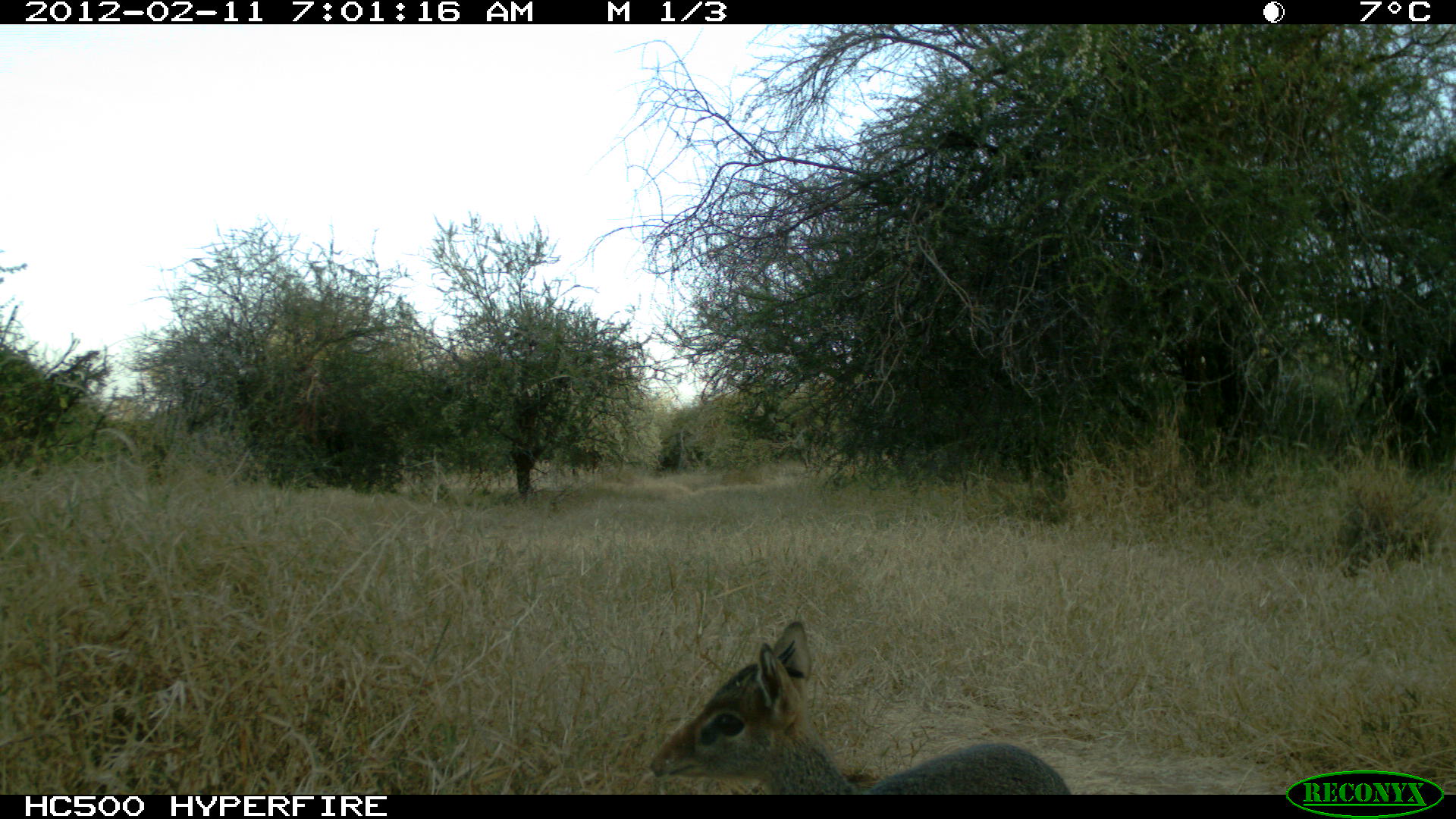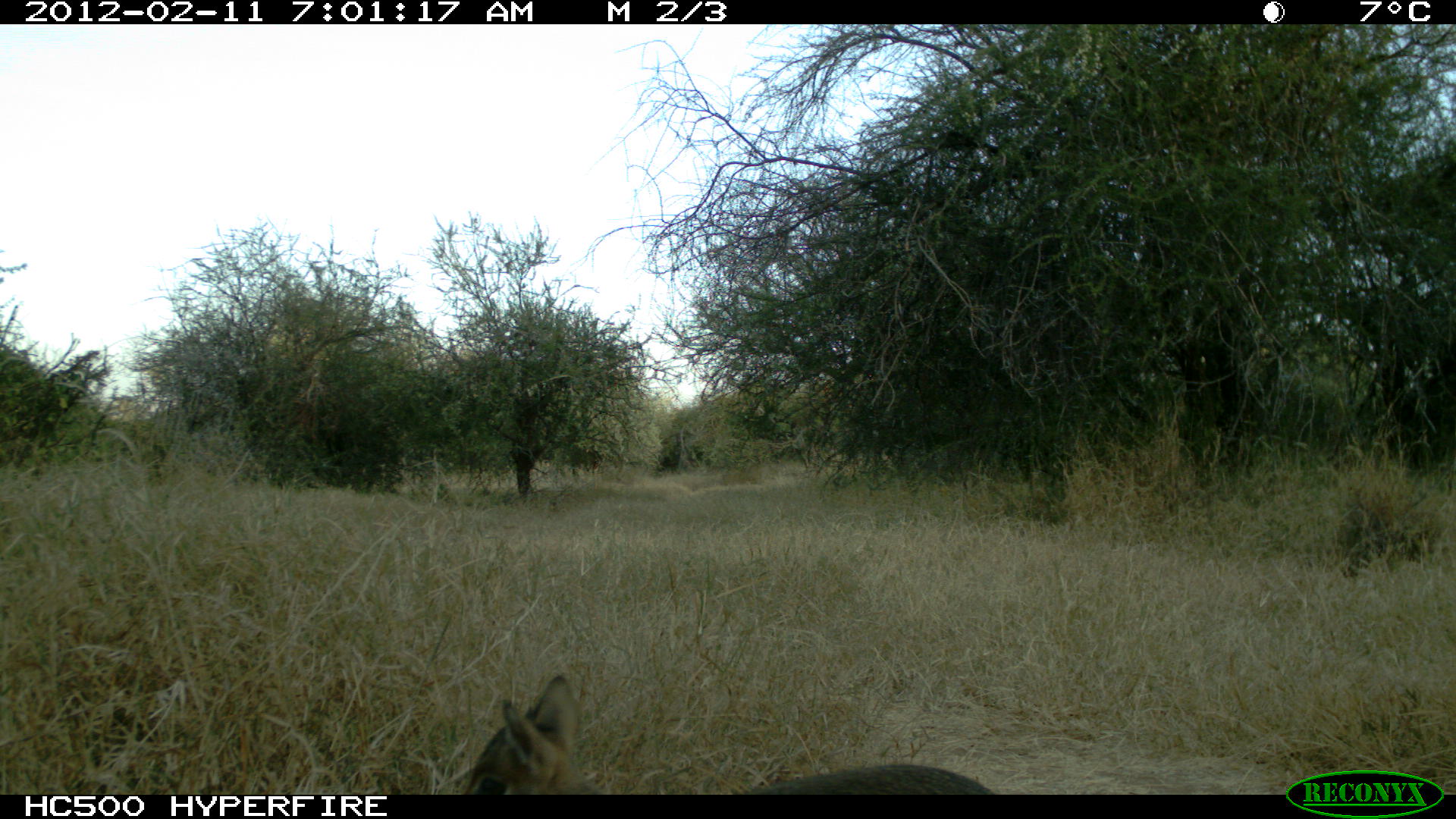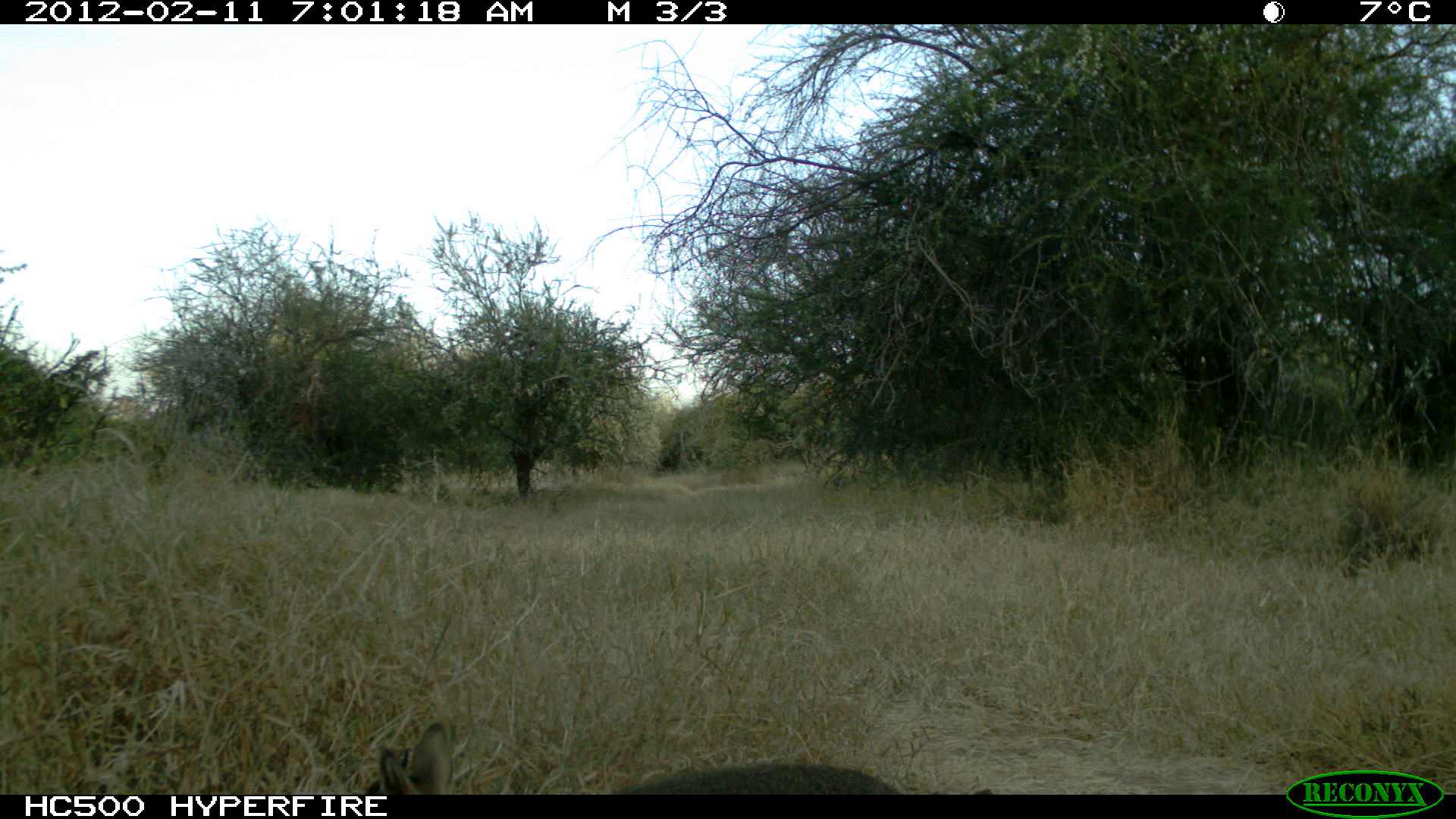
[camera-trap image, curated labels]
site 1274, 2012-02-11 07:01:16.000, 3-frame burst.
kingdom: Animalia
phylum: Chordata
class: Mammalia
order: Artiodactyla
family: Bovidae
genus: Madoqua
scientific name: Madoqua guentheri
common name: günther's dik-dik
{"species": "Madoqua guentheri (günther's dik-dik)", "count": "1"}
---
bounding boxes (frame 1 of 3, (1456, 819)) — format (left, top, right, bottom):
madoqua guentheri: (648, 620, 1069, 792)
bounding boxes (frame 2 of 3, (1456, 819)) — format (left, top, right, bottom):
madoqua guentheri: (454, 673, 994, 795)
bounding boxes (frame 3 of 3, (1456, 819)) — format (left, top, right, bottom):
madoqua guentheri: (355, 710, 983, 795)